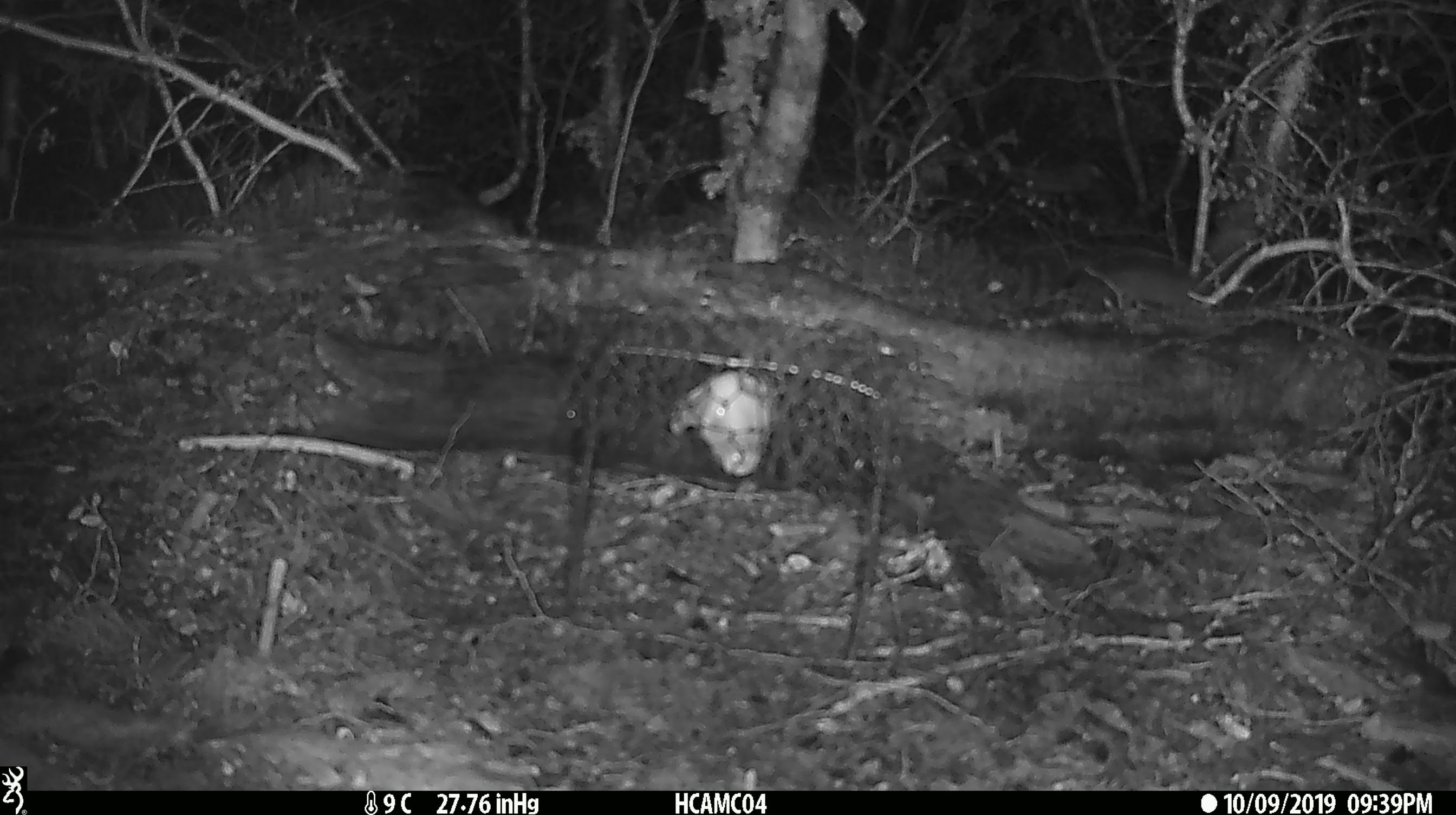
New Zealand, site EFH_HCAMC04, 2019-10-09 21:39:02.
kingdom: Animalia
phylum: Chordata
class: Mammalia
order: Rodentia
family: Muridae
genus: Mus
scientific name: Mus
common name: mouse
Mouse (Mus).